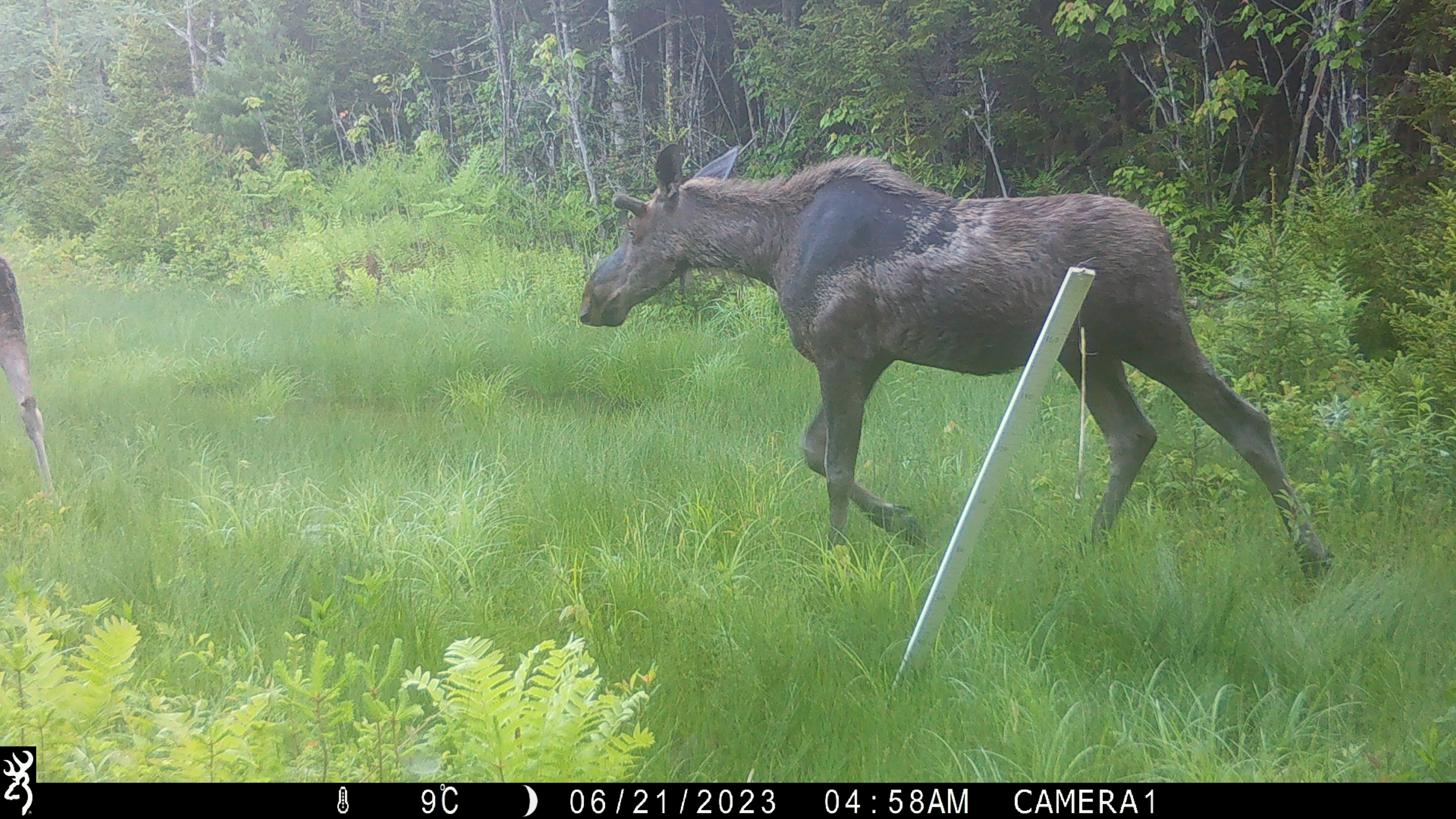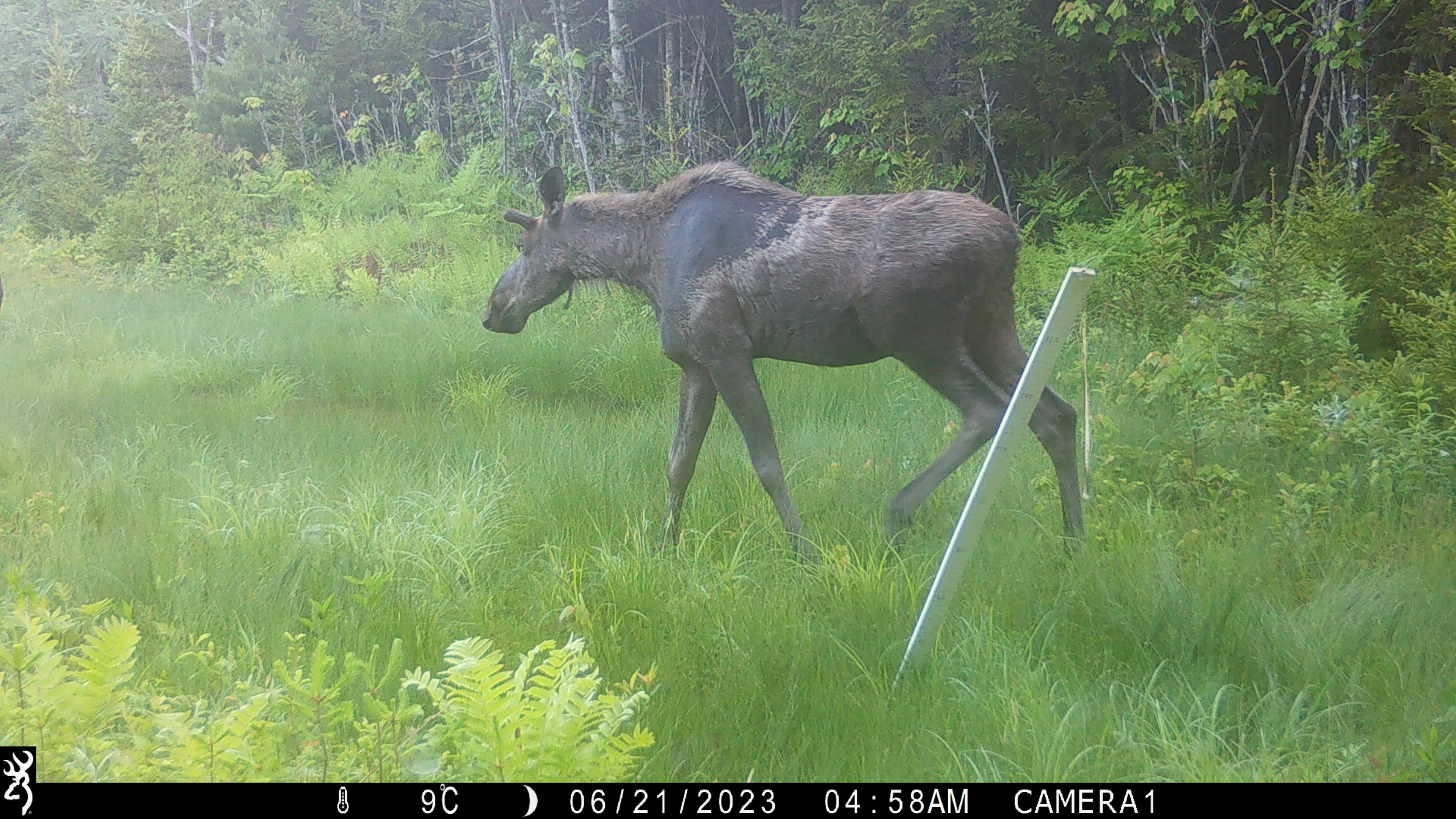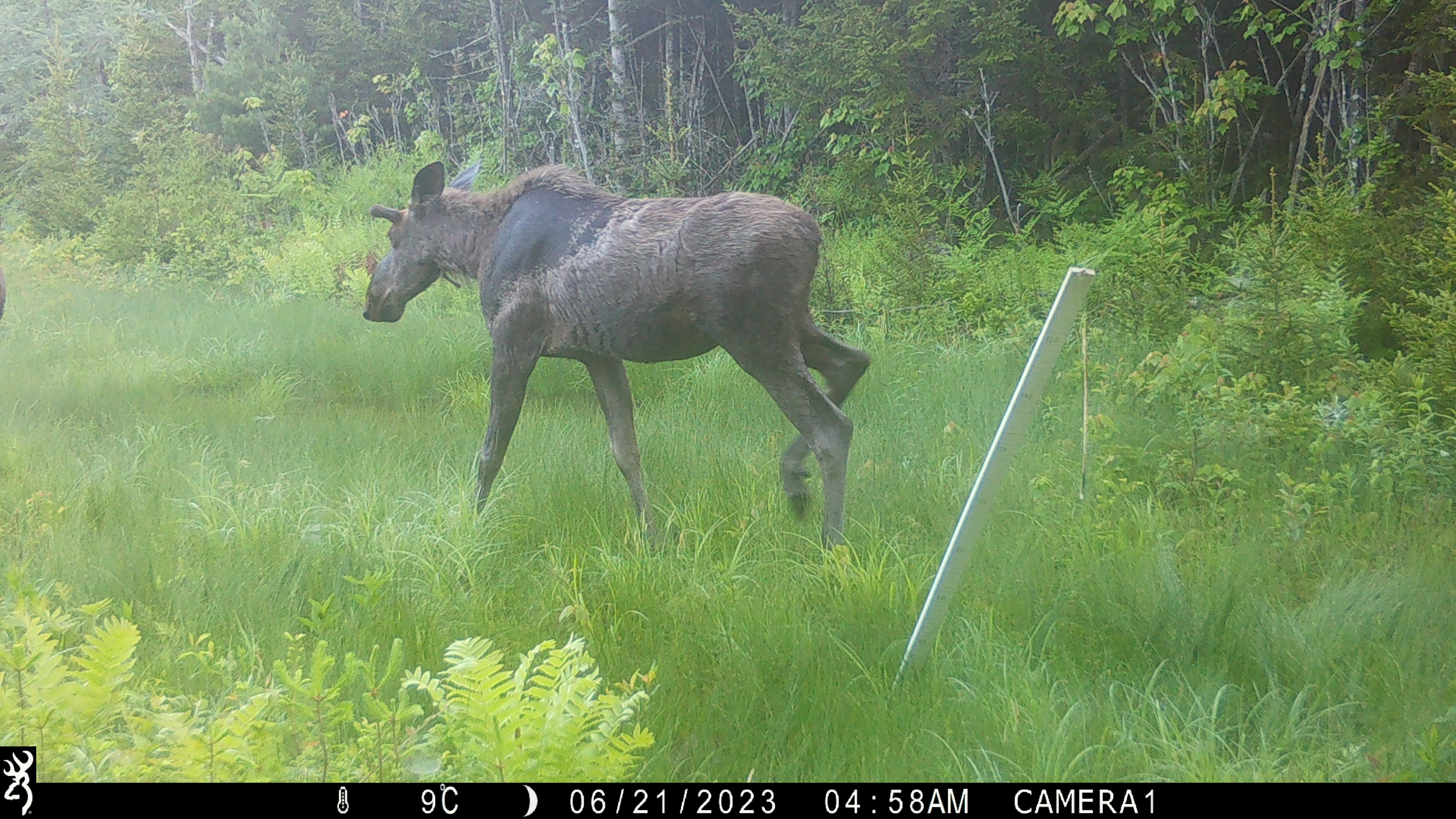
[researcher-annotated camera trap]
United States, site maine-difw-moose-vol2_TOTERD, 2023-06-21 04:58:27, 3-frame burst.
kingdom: Animalia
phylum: Chordata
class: Mammalia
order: Artiodactyla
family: Cervidae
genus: Alces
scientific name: Alces alces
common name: moose